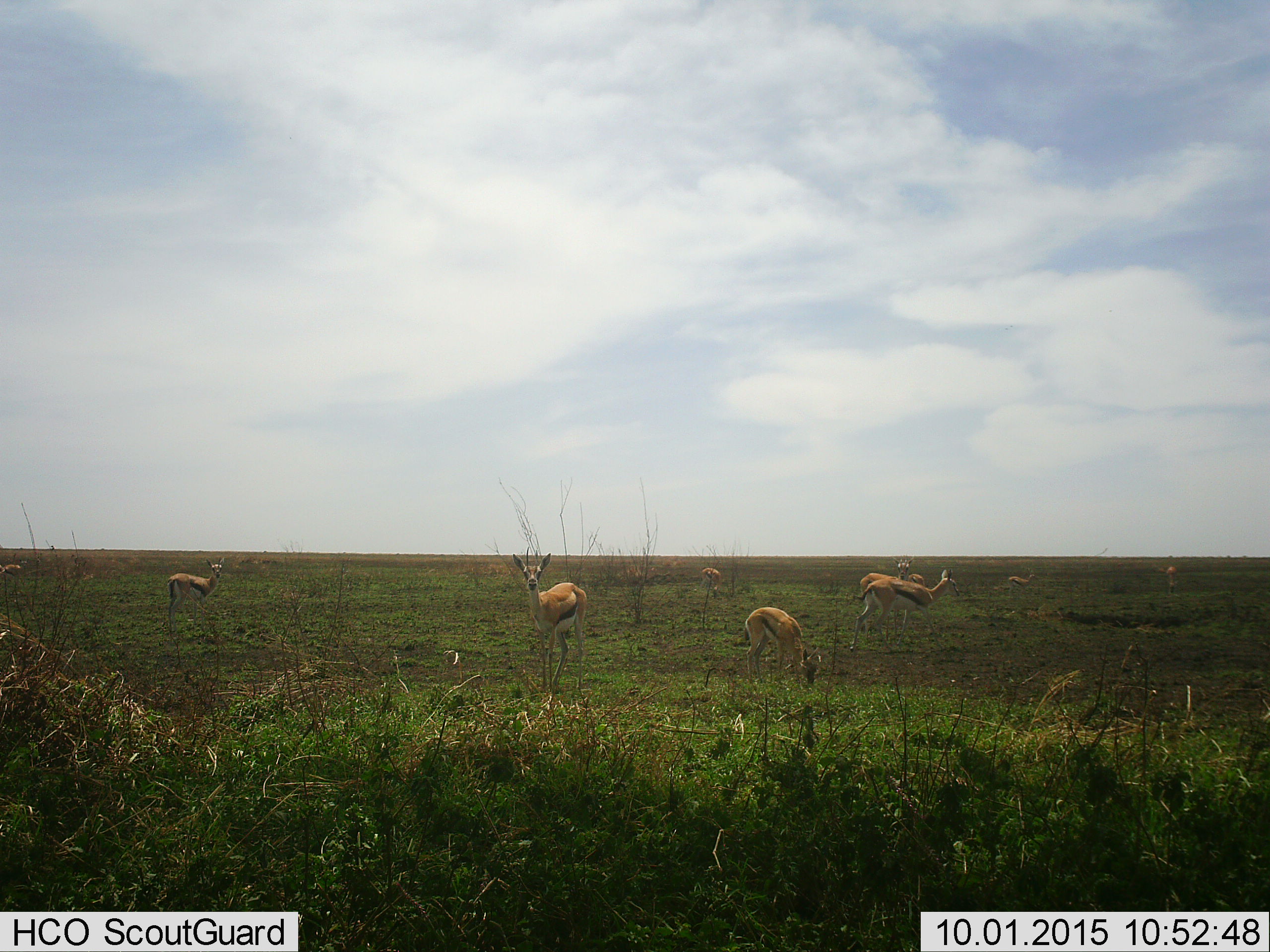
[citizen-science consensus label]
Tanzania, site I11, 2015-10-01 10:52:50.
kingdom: Animalia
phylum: Chordata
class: Mammalia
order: Artiodactyla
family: Bovidae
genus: Eudorcas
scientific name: Eudorcas thomsonii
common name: thomson's gazelle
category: gazellethomsons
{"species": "gazellethomsons (thomson's gazelle) (Eudorcas thomsonii)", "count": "10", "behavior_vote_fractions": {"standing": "90%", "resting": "0%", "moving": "50%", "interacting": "0%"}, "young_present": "10%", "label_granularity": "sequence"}